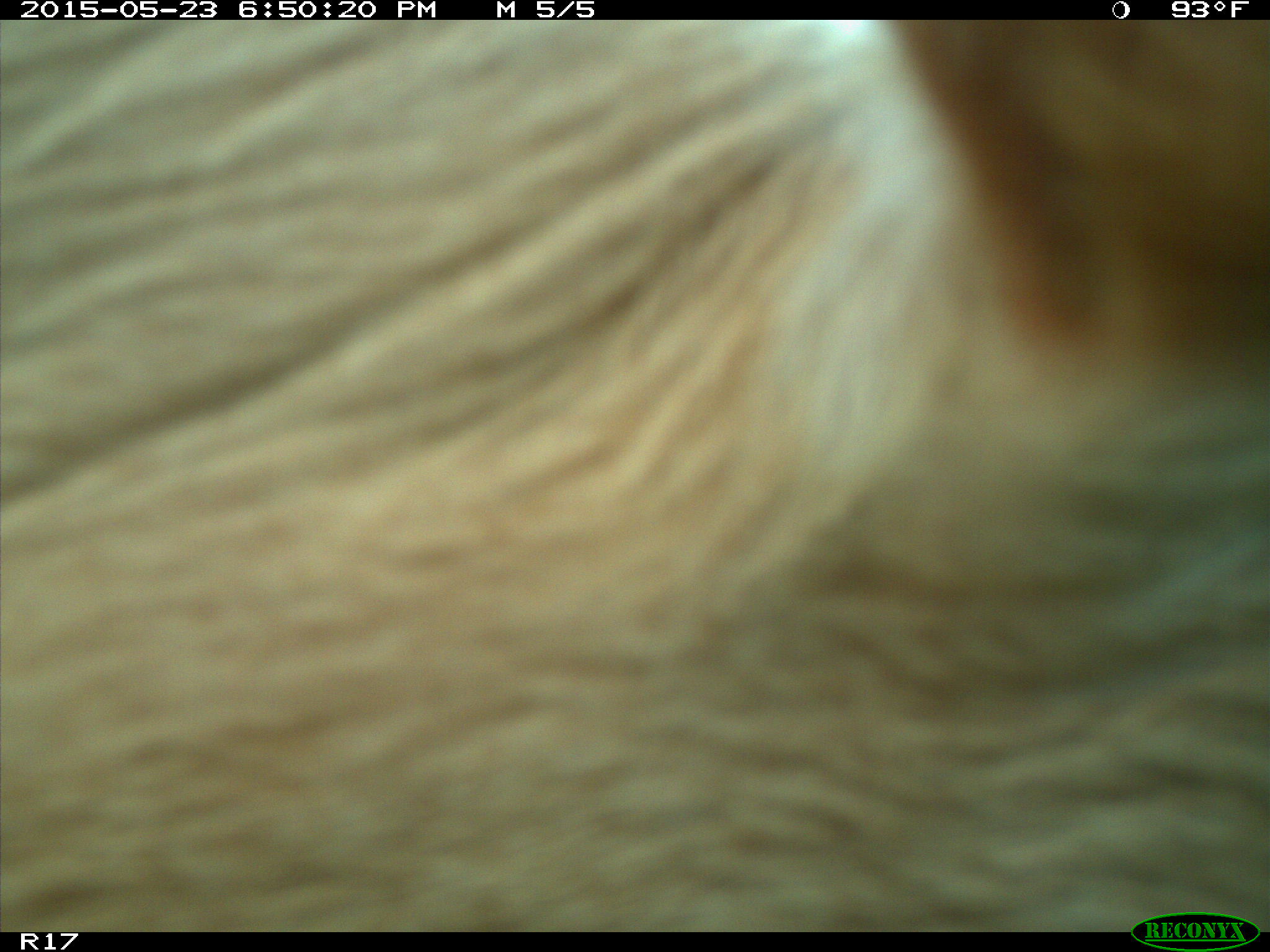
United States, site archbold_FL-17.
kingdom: Animalia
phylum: Chordata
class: Mammalia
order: Artiodactyla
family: Bovidae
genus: Bos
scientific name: Bos taurus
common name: domestic cow